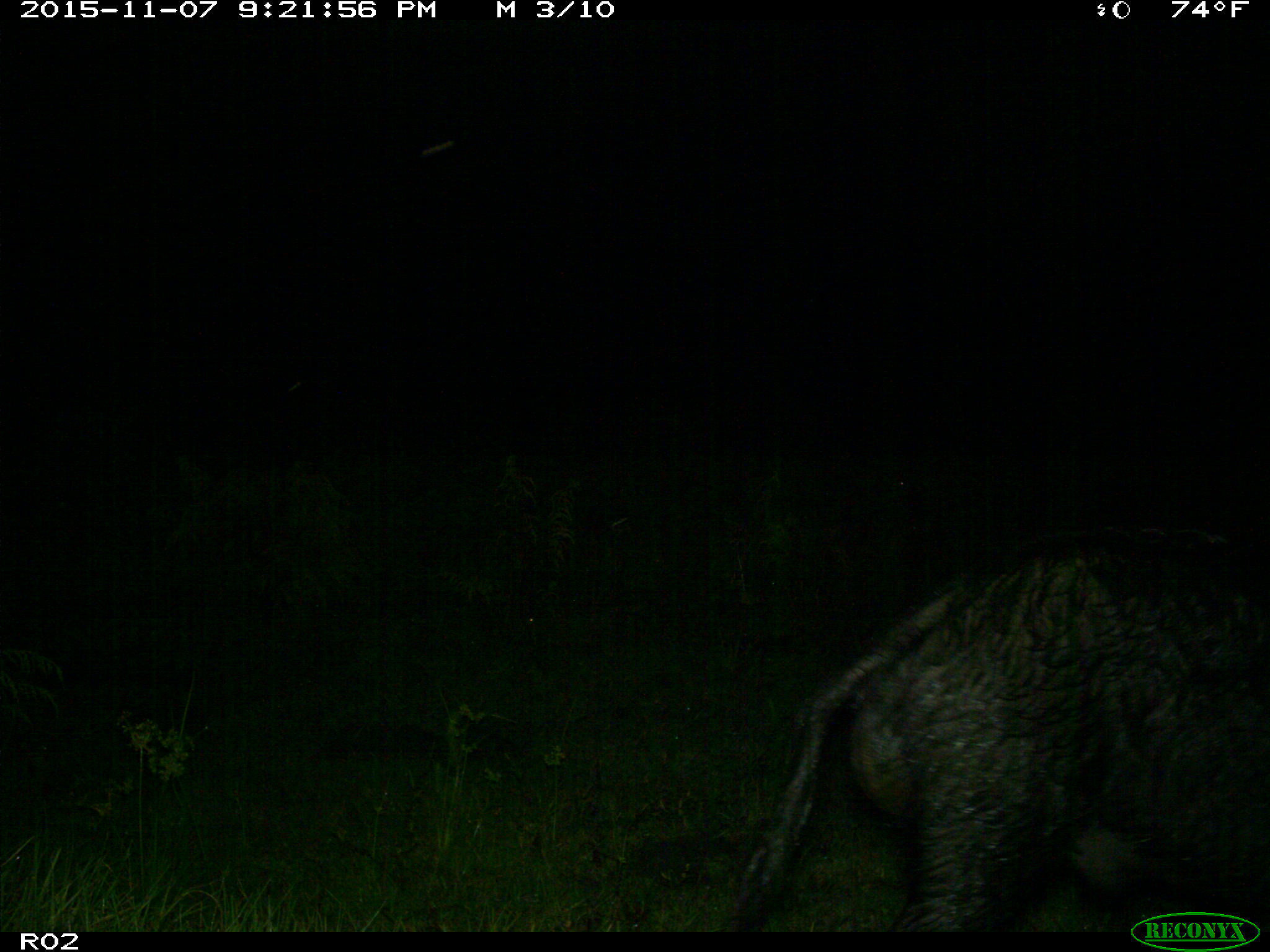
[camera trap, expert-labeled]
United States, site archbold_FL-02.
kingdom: Animalia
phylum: Chordata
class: Mammalia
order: Artiodactyla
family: Suidae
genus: Sus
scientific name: Sus scrofa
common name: wild boar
Sus scrofa (wild boar).